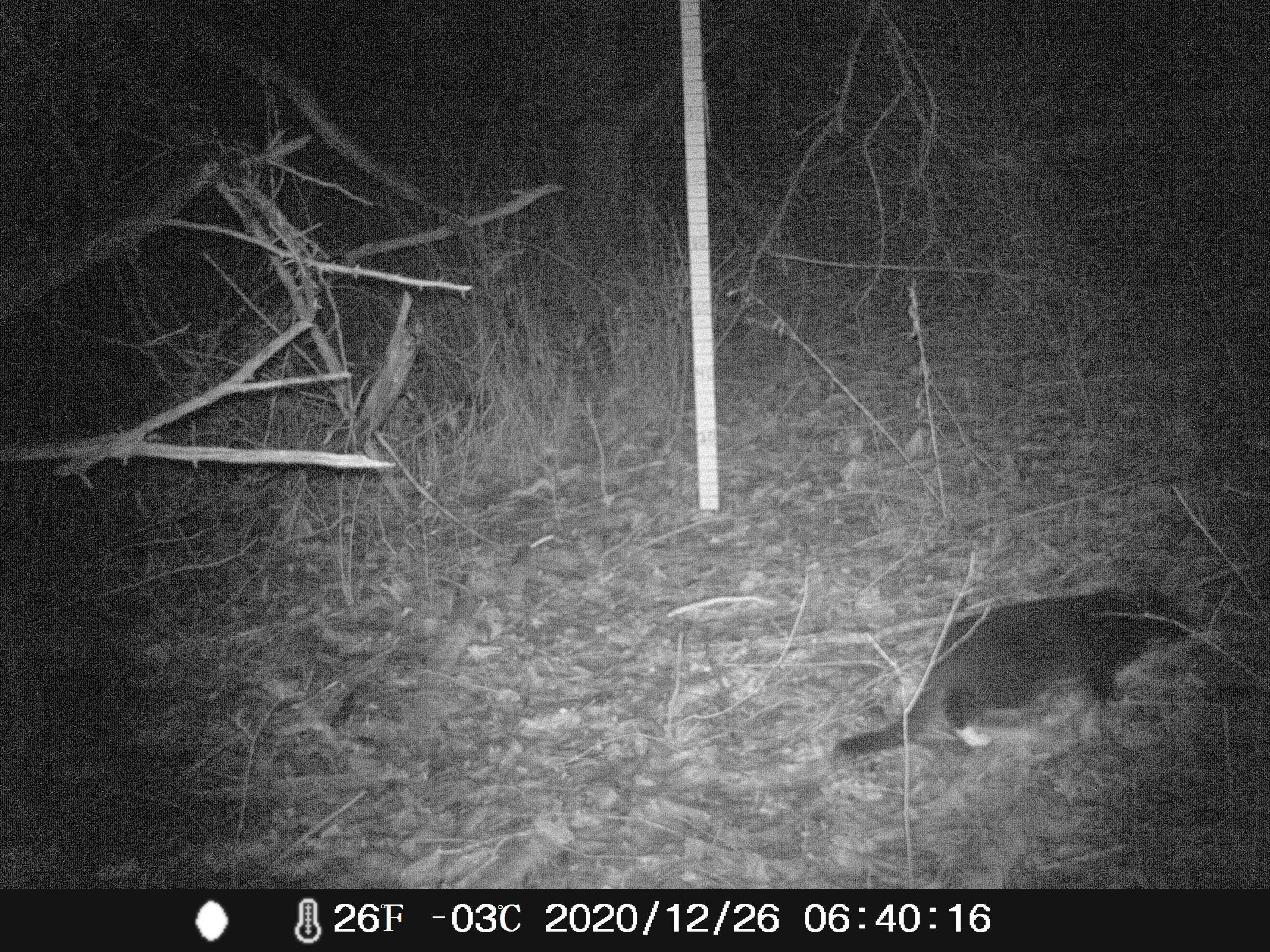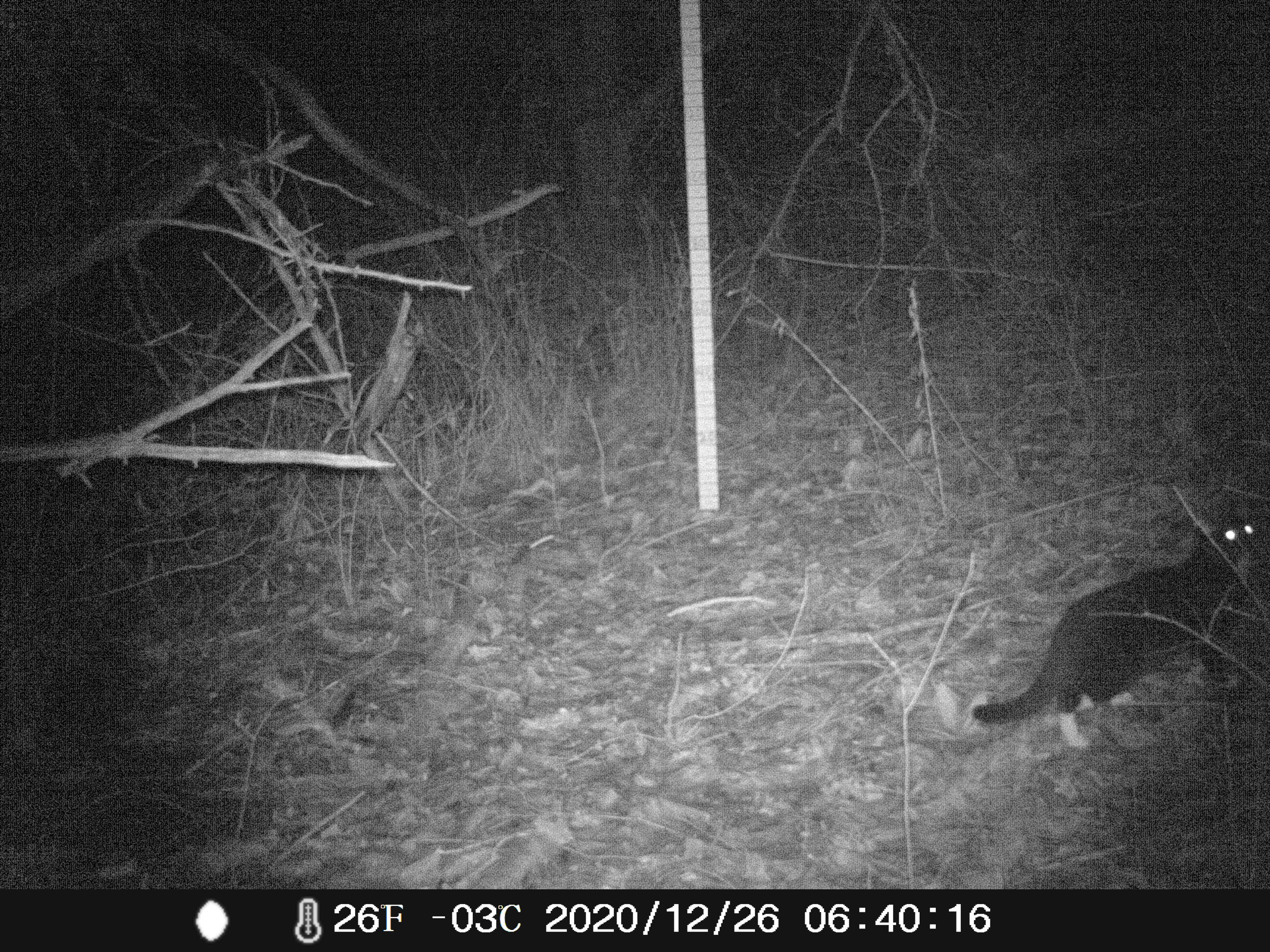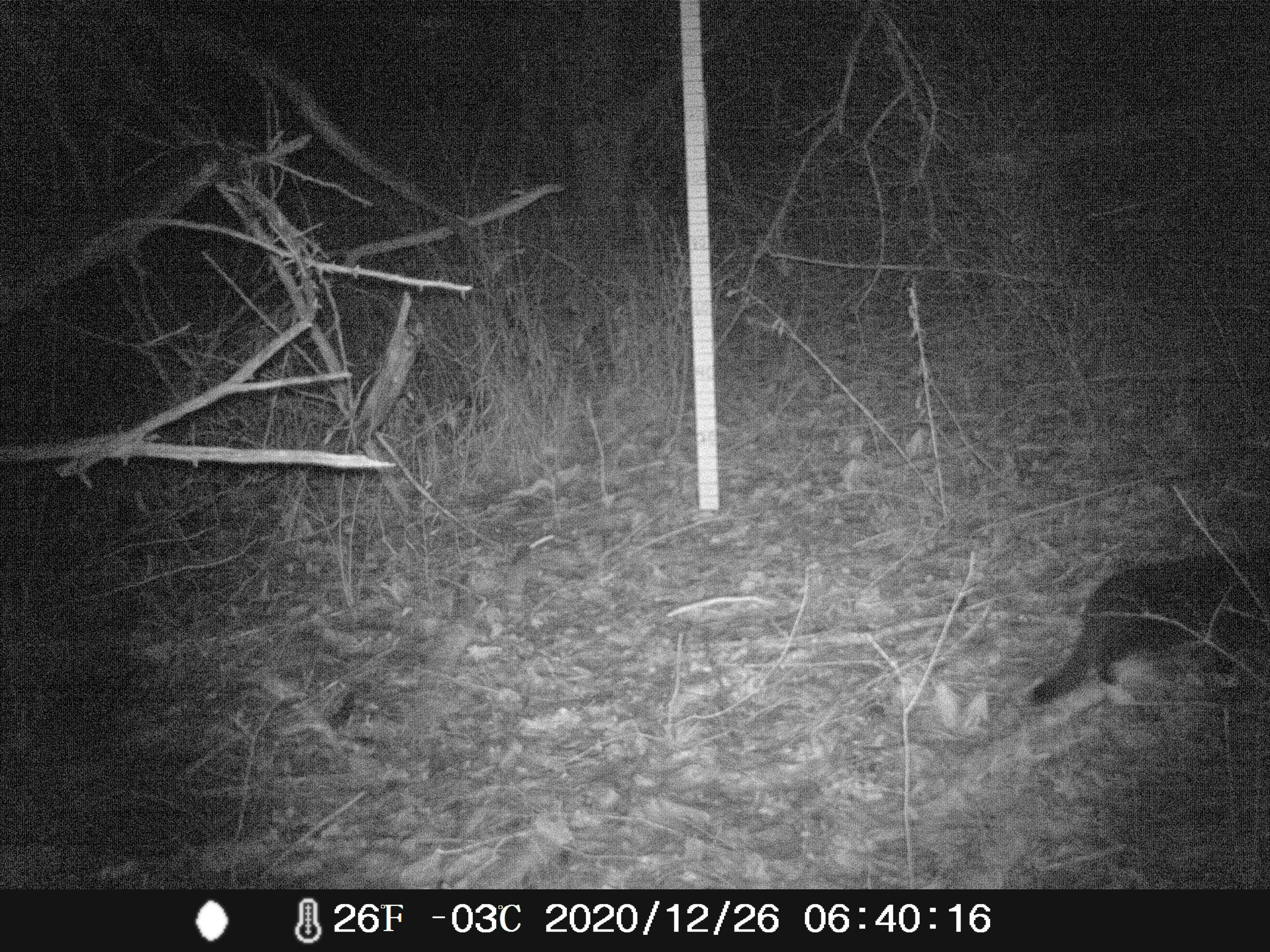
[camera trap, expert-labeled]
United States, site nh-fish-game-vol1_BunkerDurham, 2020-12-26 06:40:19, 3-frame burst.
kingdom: Animalia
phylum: Chordata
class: Mammalia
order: Carnivora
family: Felidae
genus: Felis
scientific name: Felis catus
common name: domestic cat